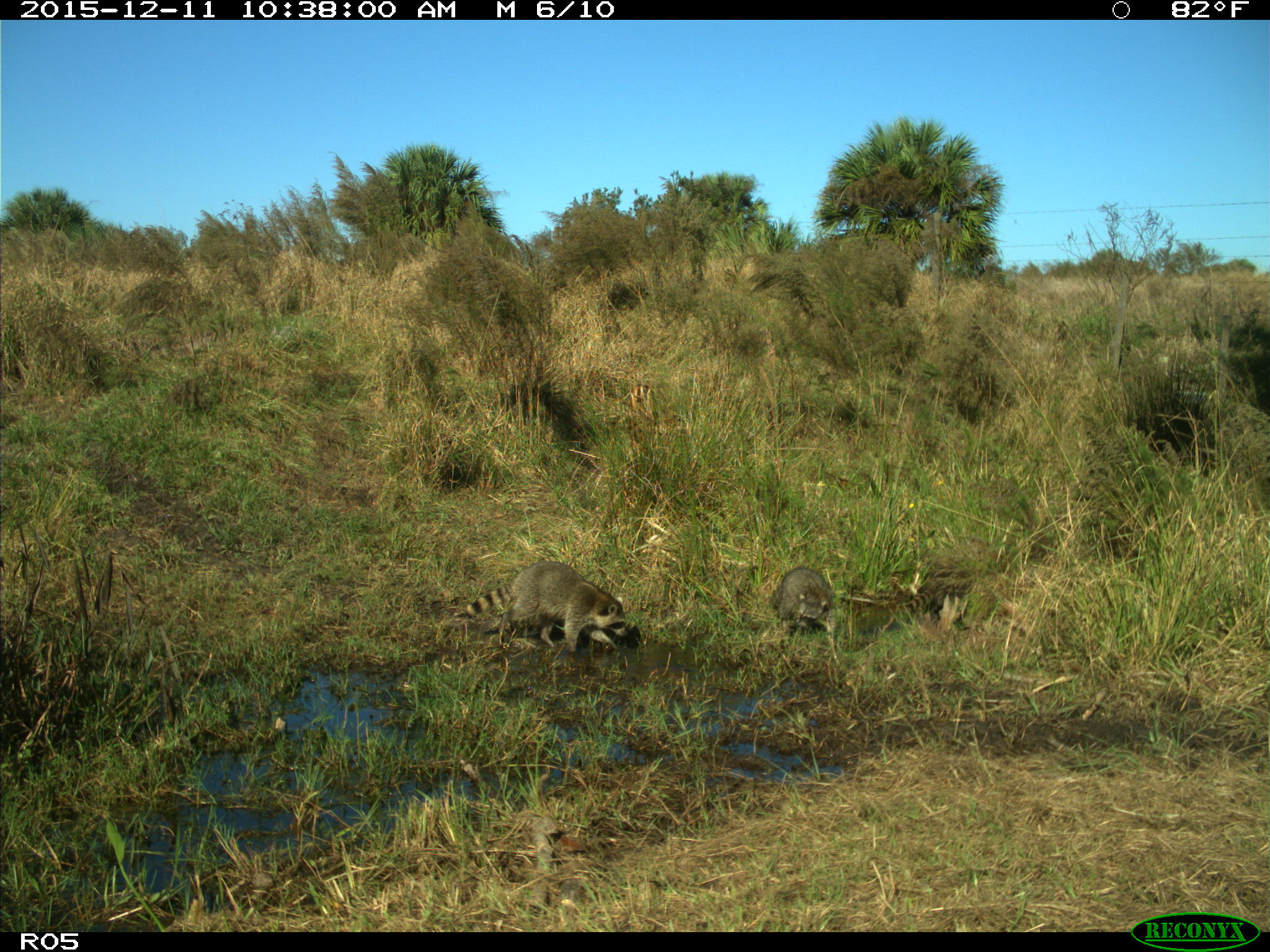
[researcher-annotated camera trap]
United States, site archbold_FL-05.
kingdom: Animalia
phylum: Chordata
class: Mammalia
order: Carnivora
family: Procyonidae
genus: Procyon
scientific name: Procyon lotor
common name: common raccoon